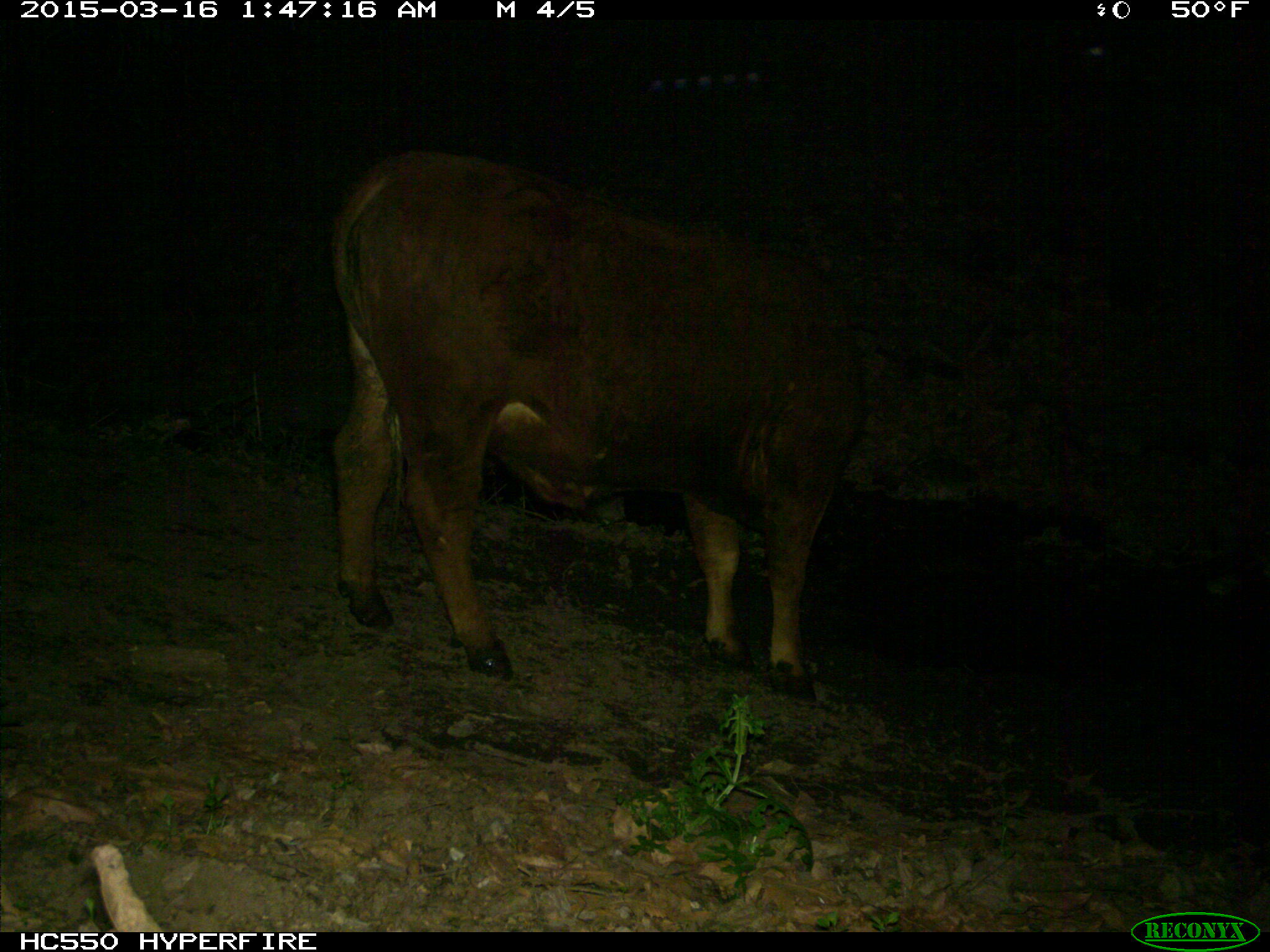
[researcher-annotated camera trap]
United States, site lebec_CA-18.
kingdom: Animalia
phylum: Chordata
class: Mammalia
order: Artiodactyla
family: Bovidae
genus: Bos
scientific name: Bos taurus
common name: domestic cow